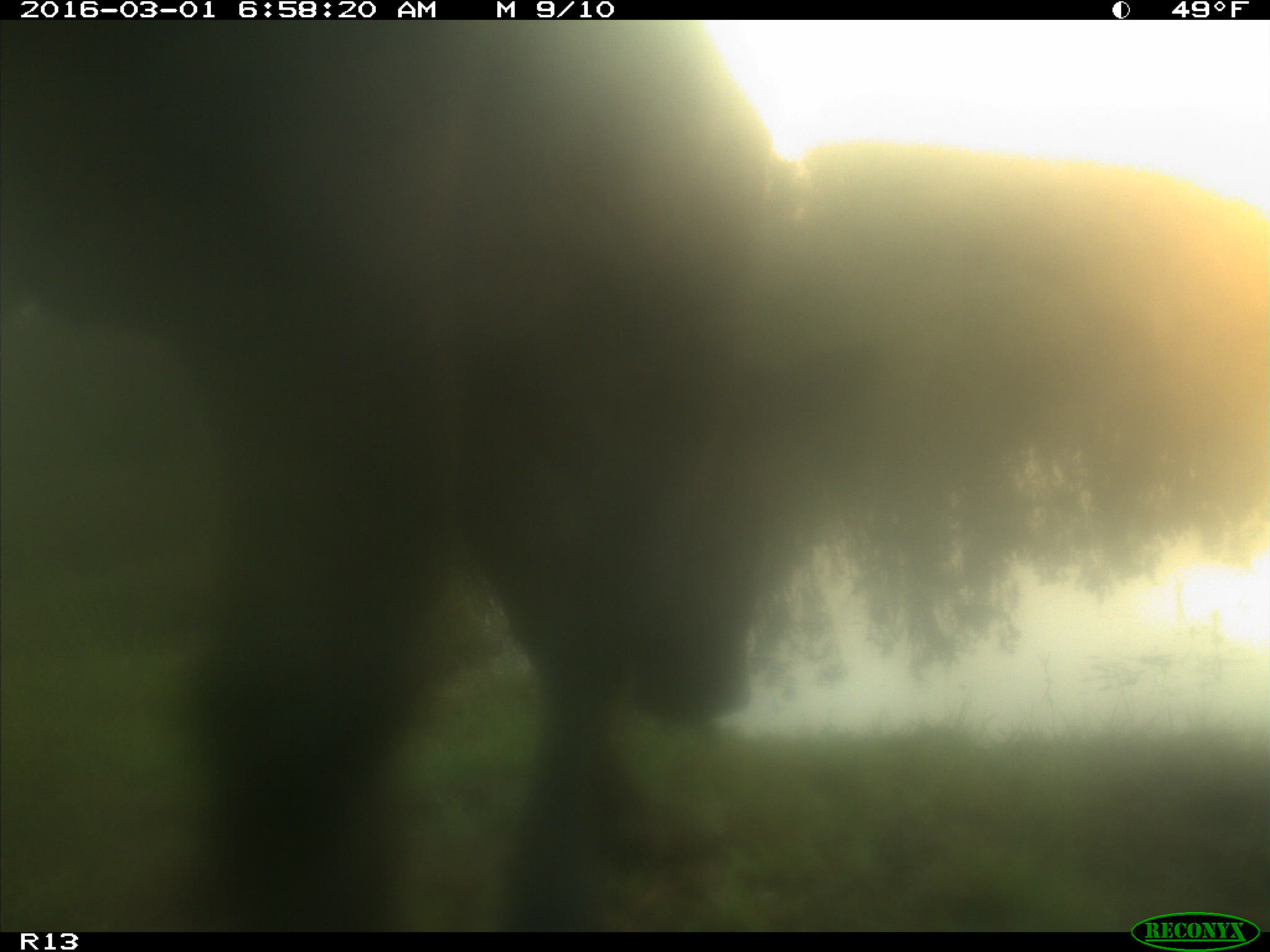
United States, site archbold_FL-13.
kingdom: Animalia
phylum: Chordata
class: Mammalia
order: Artiodactyla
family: Bovidae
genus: Bos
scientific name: Bos taurus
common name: domestic cow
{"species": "Bos taurus (domestic cow)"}